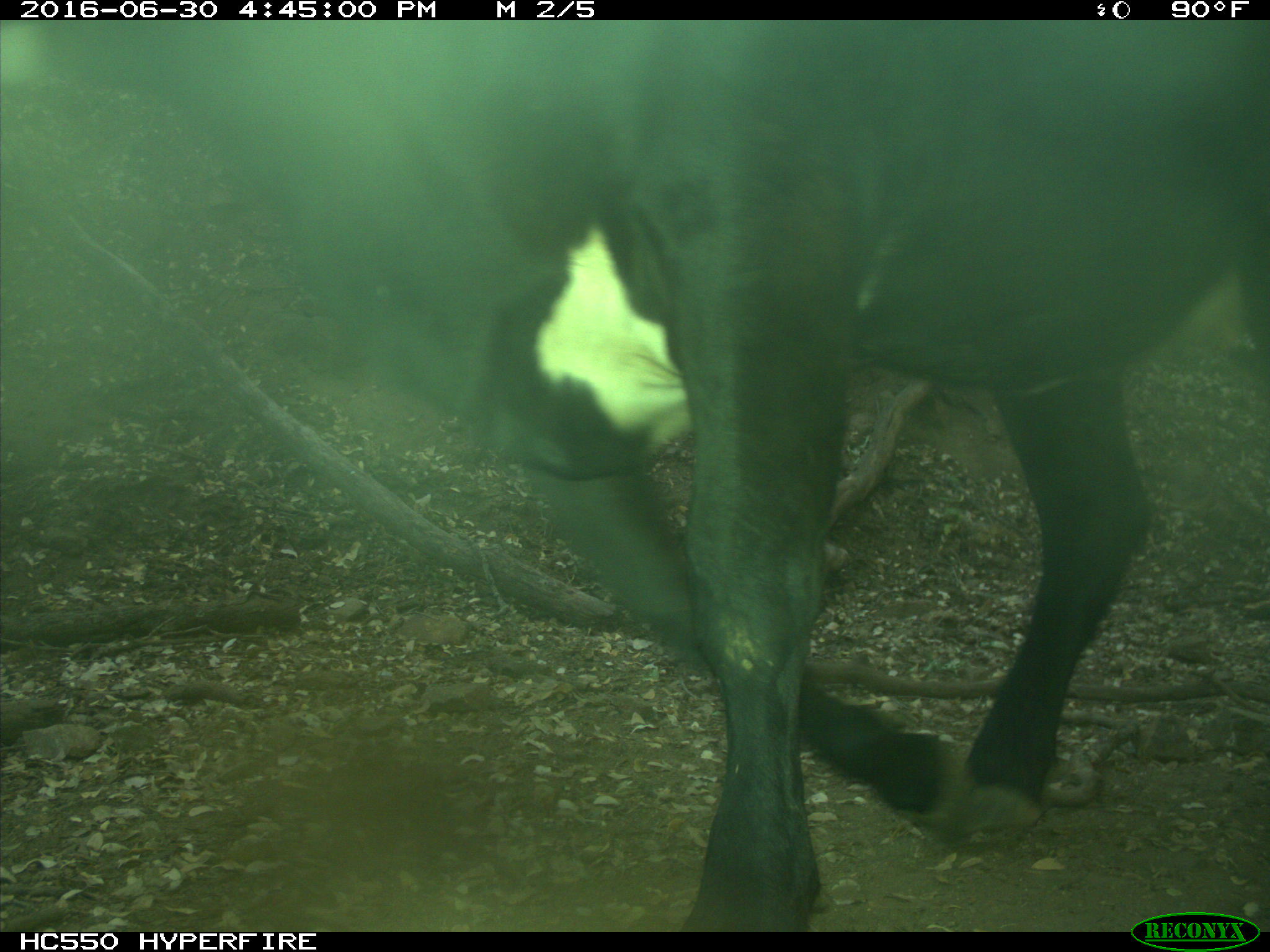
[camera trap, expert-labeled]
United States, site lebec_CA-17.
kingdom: Animalia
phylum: Chordata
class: Mammalia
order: Artiodactyla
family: Bovidae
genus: Bos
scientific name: Bos taurus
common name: domestic cow